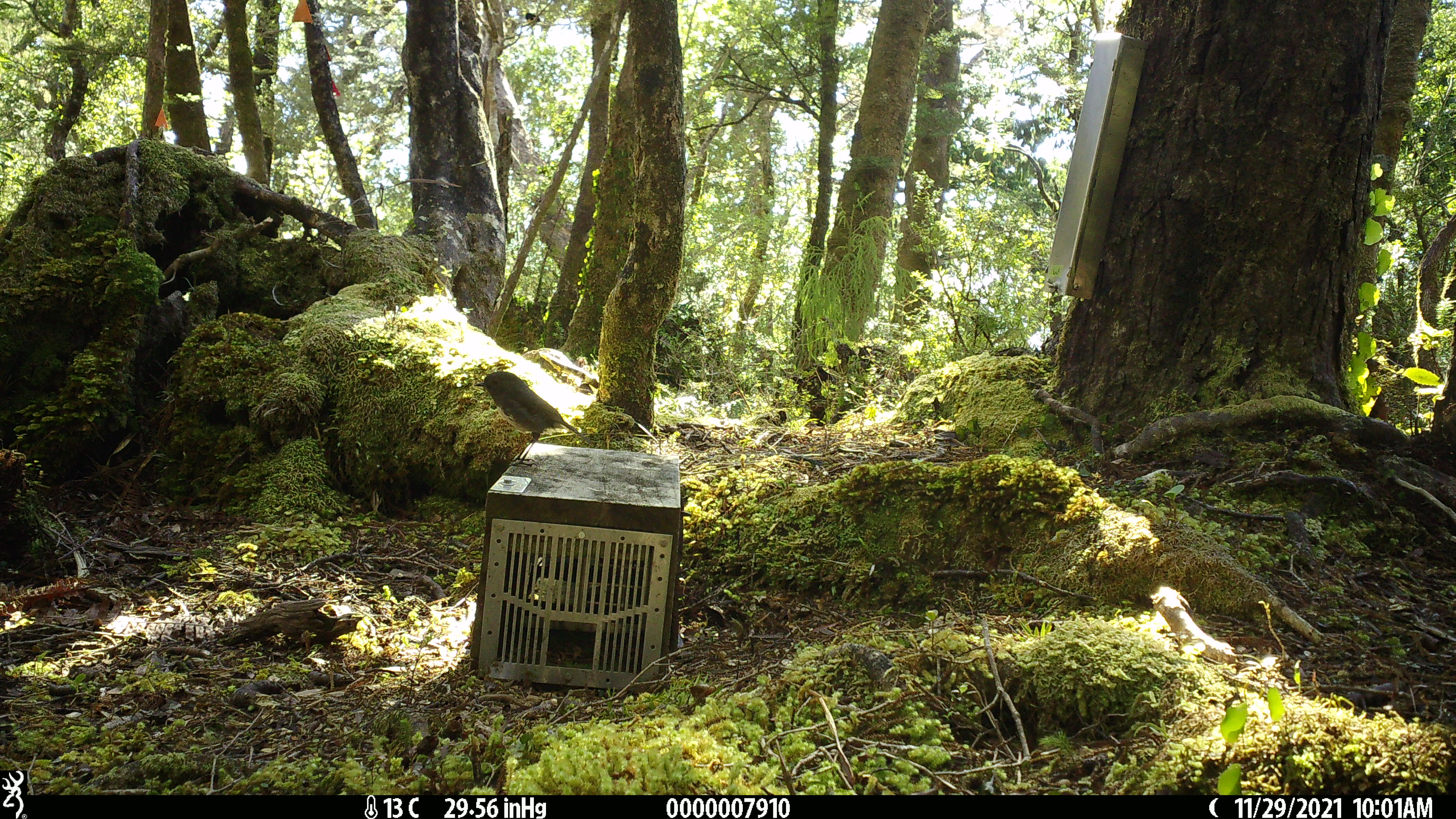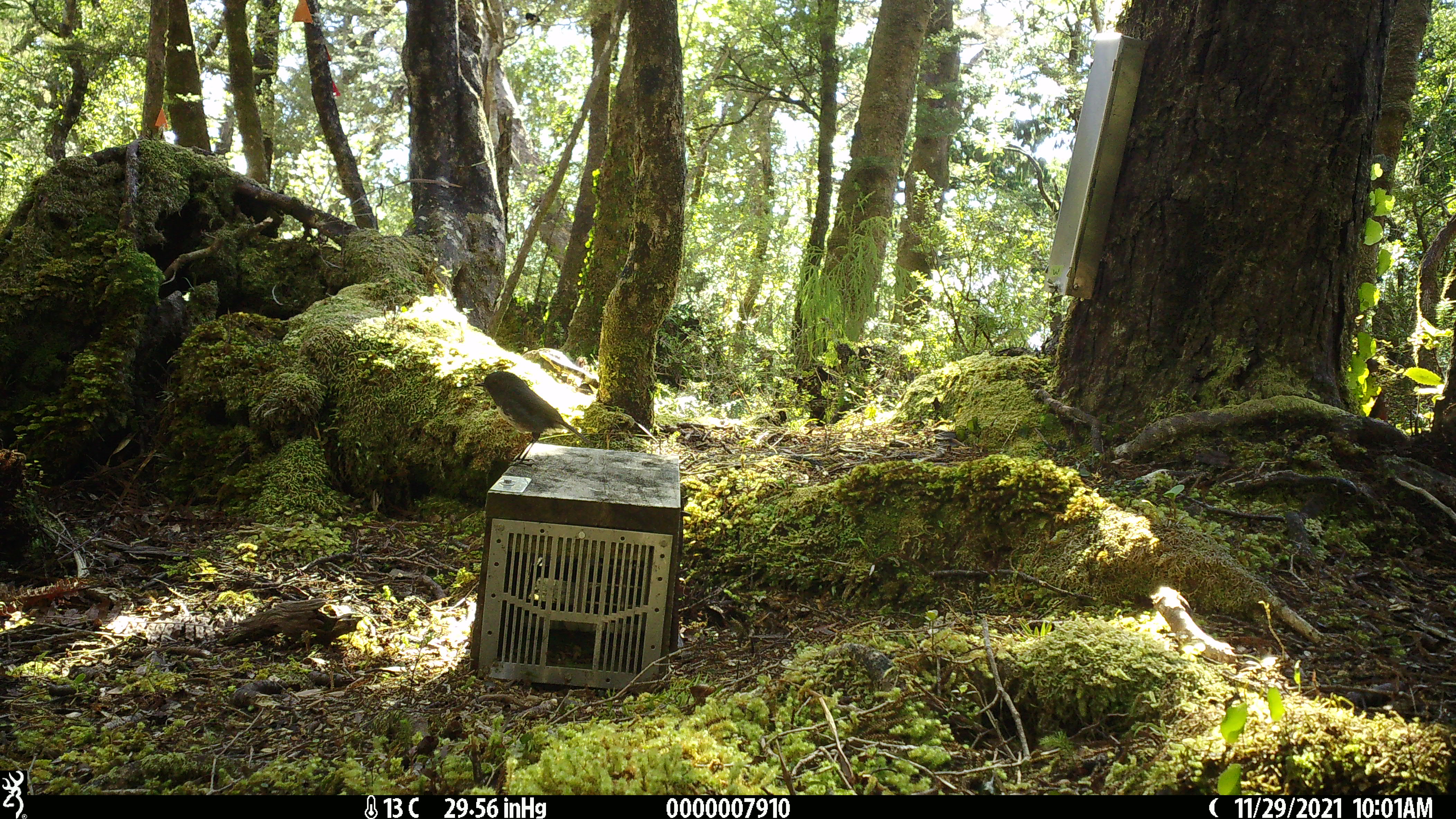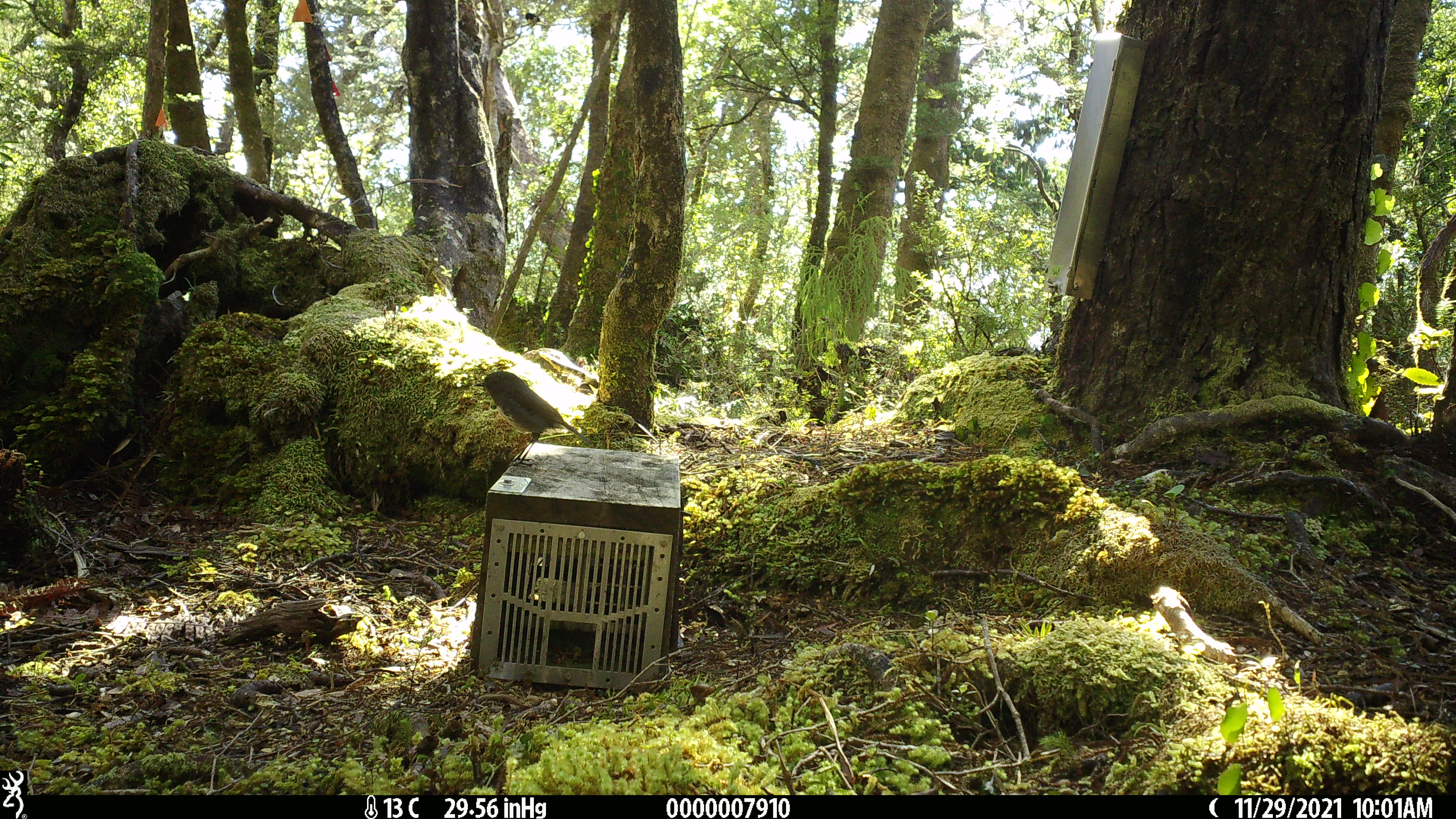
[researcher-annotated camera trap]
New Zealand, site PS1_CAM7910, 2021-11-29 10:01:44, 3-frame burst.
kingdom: Animalia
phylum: Chordata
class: Aves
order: Passeriformes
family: Petroicidae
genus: Petroica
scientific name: Petroica australis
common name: new zealand robin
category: robin